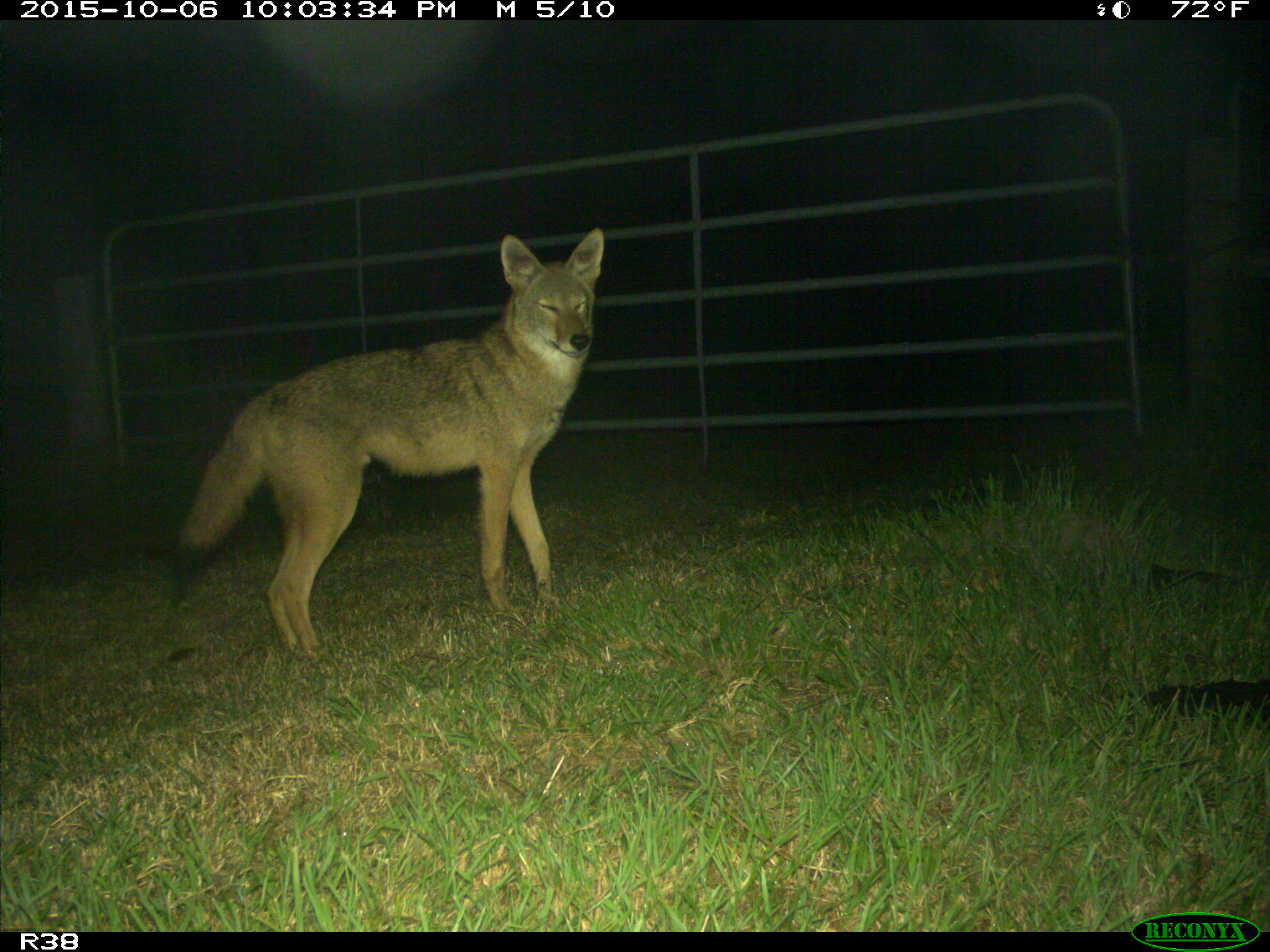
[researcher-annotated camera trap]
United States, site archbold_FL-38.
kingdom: Animalia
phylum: Chordata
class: Mammalia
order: Carnivora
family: Canidae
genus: Canis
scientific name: Canis latrans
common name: coyote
Canis latrans (coyote).